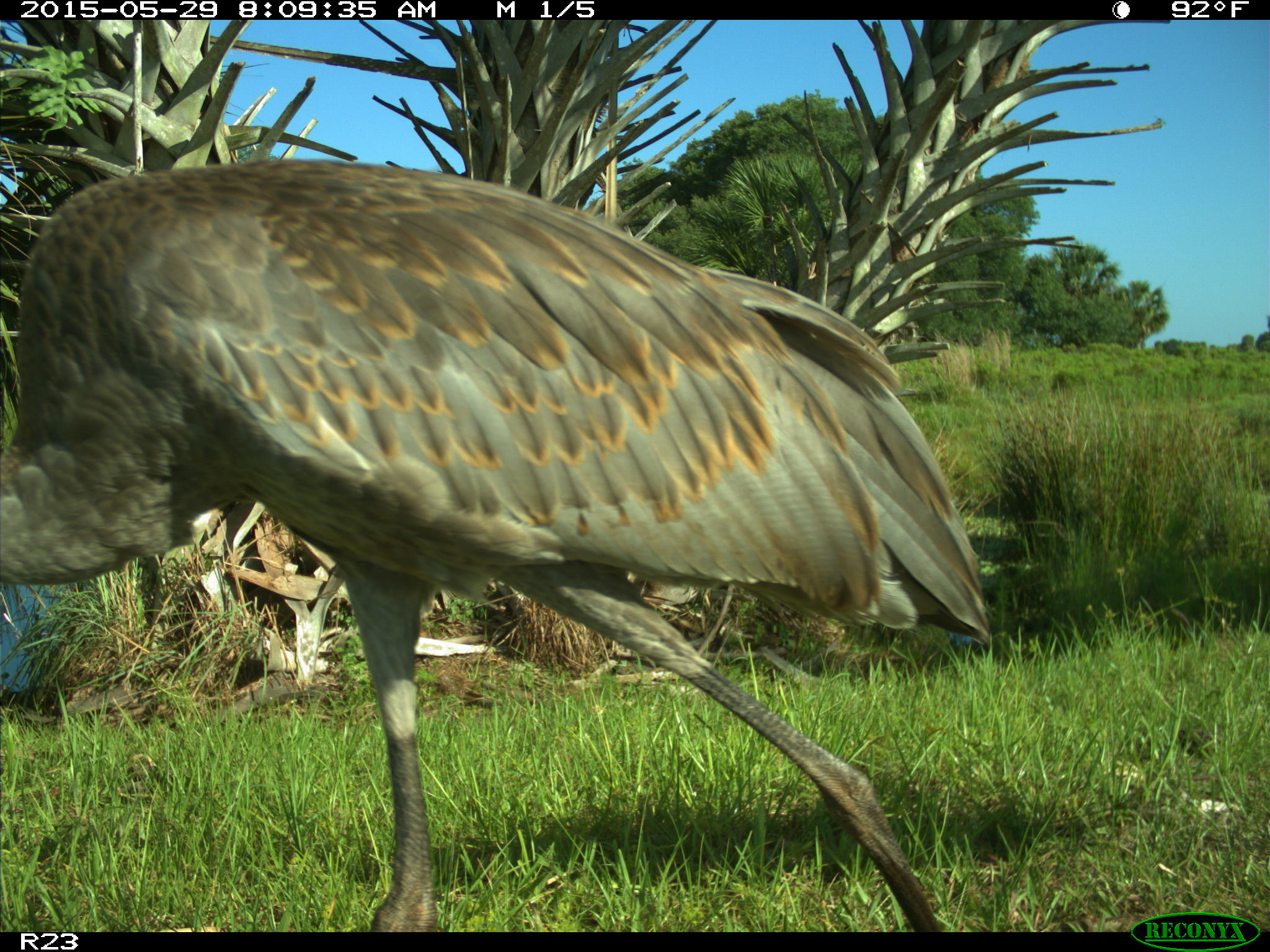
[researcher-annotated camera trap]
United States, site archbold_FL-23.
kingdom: Animalia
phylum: Chordata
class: Mammalia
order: Artiodactyla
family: Bovidae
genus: Bos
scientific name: Bos taurus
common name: domestic cow